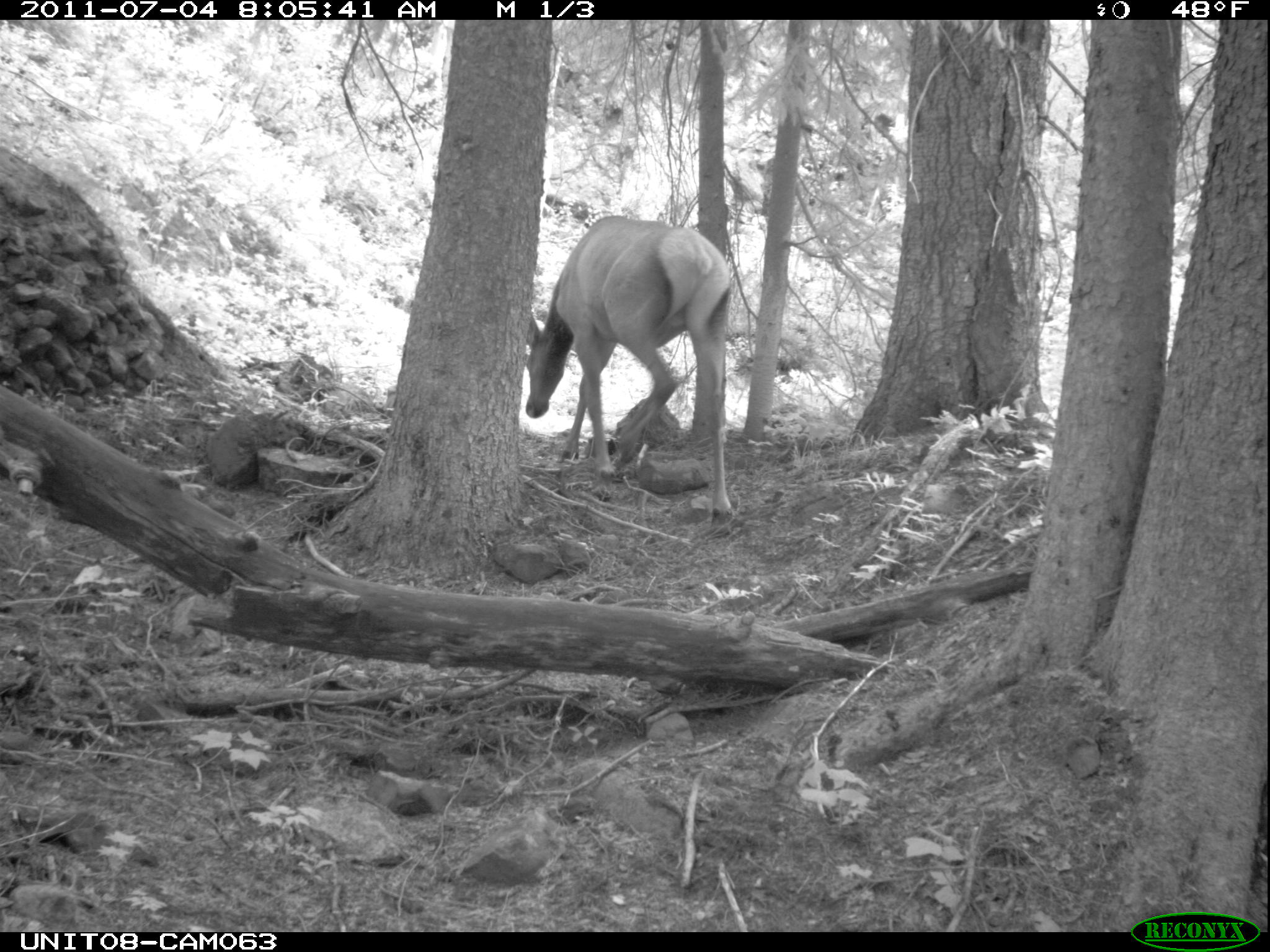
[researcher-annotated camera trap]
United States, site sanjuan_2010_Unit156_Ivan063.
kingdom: Animalia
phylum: Chordata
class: Mammalia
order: Artiodactyla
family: Cervidae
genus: Cervus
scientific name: Cervus elaphus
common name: red deer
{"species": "Cervus elaphus (red deer)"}